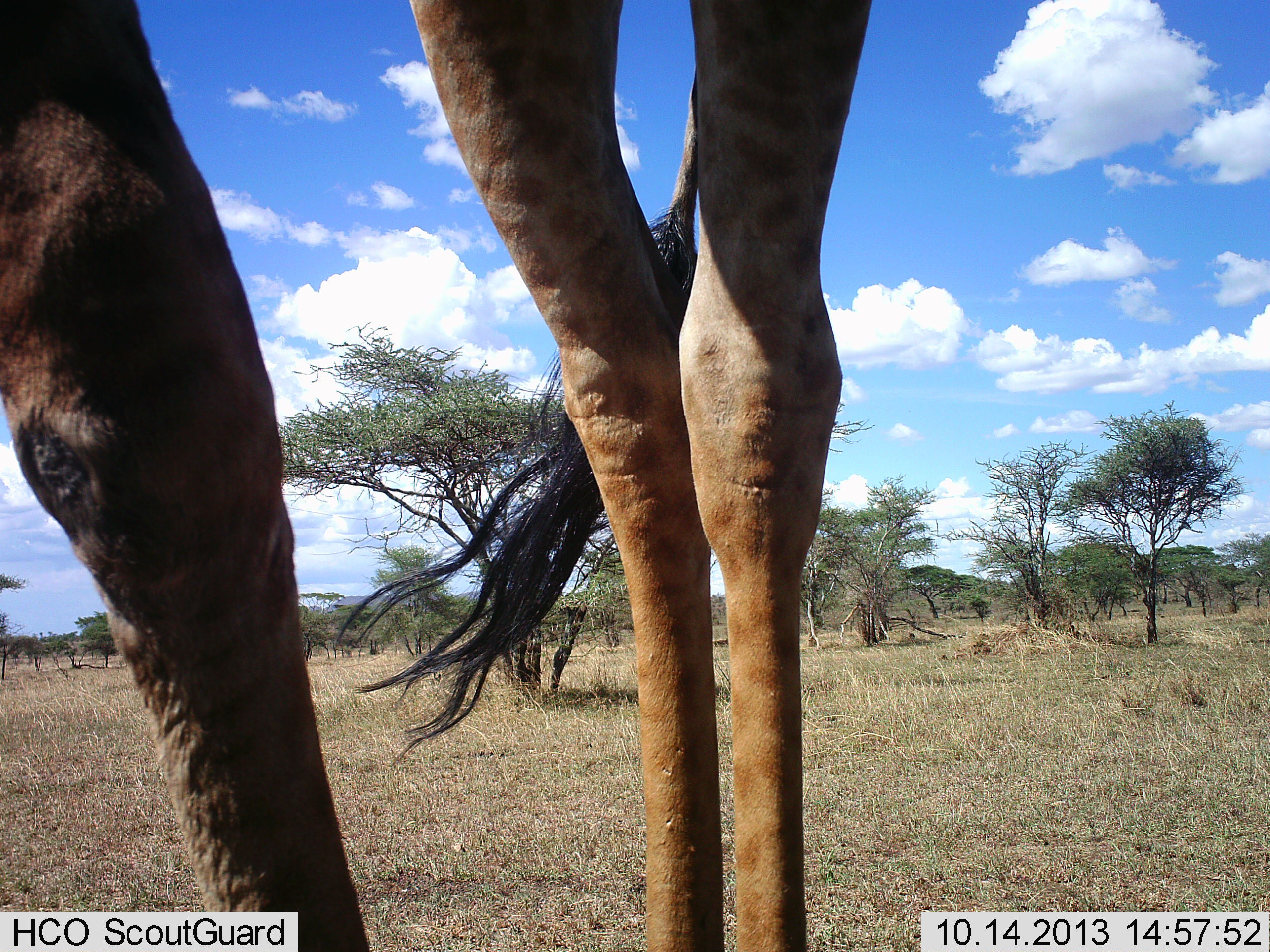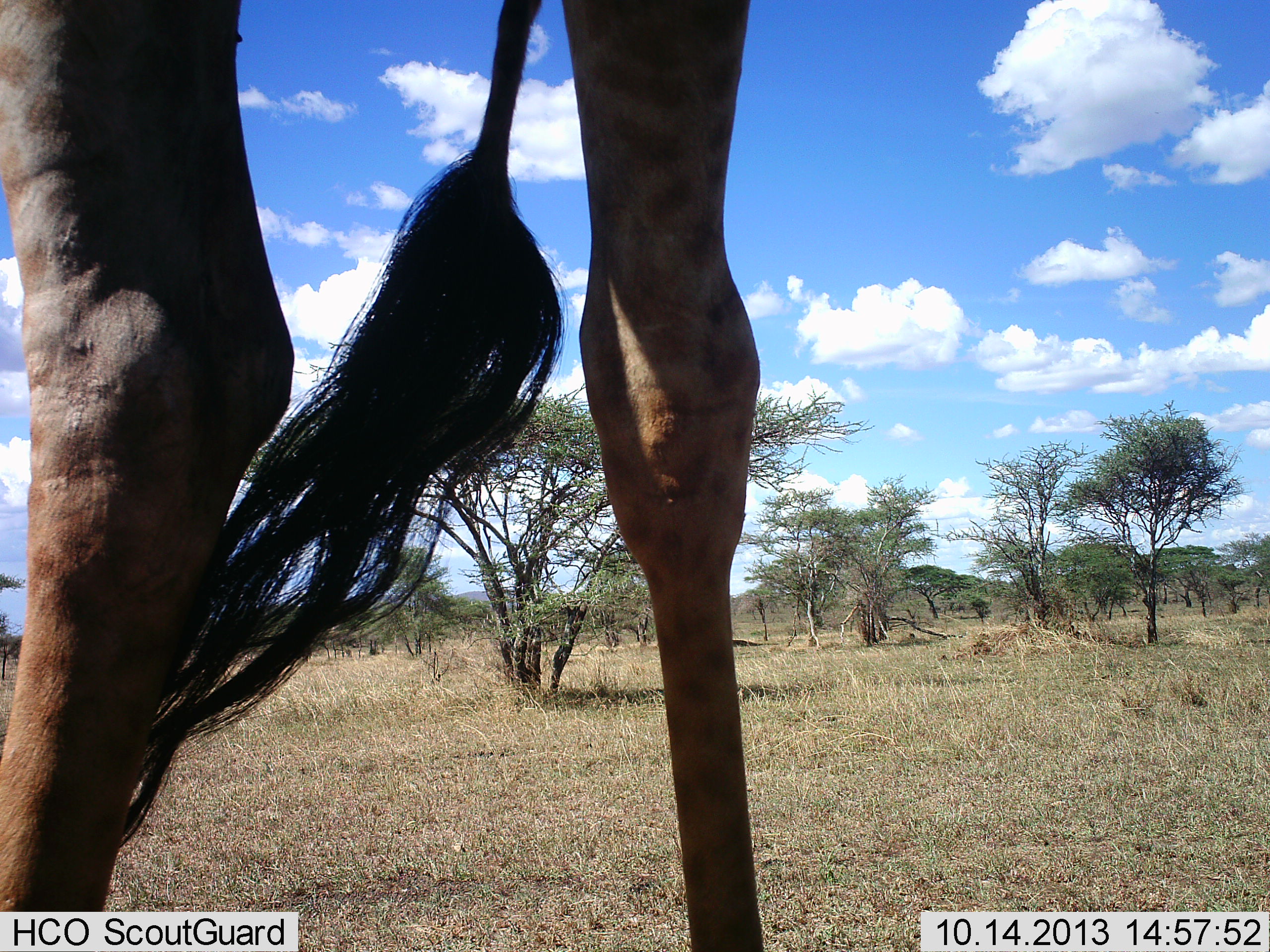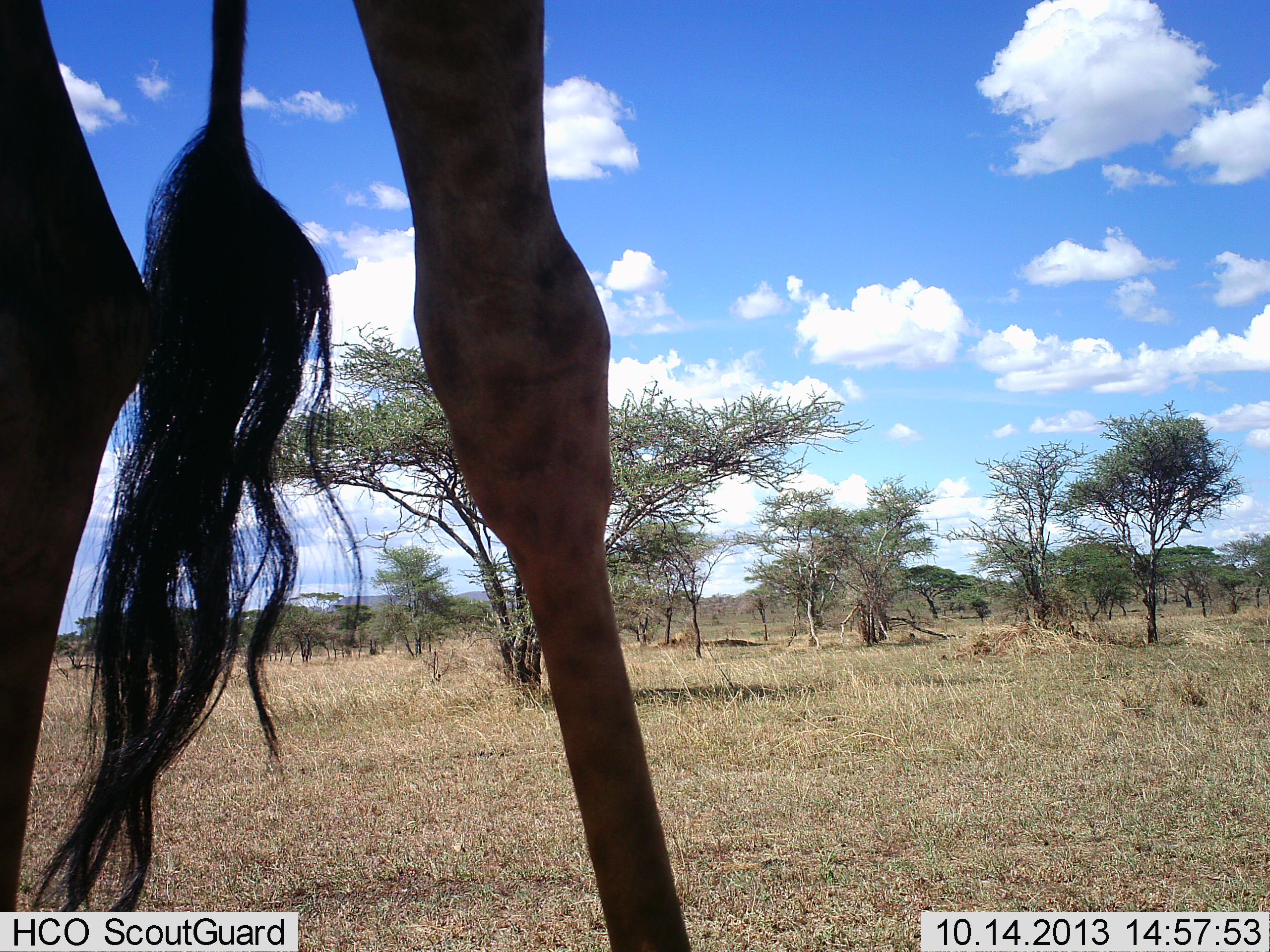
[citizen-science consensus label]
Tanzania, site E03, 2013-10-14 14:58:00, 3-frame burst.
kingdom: Animalia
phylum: Chordata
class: Mammalia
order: Artiodactyla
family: Giraffidae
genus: Giraffa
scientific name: Giraffa camelopardalis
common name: giraffe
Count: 1.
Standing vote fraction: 80%.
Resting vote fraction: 0%.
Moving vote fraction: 30%.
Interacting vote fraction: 0%.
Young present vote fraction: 0%.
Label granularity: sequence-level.